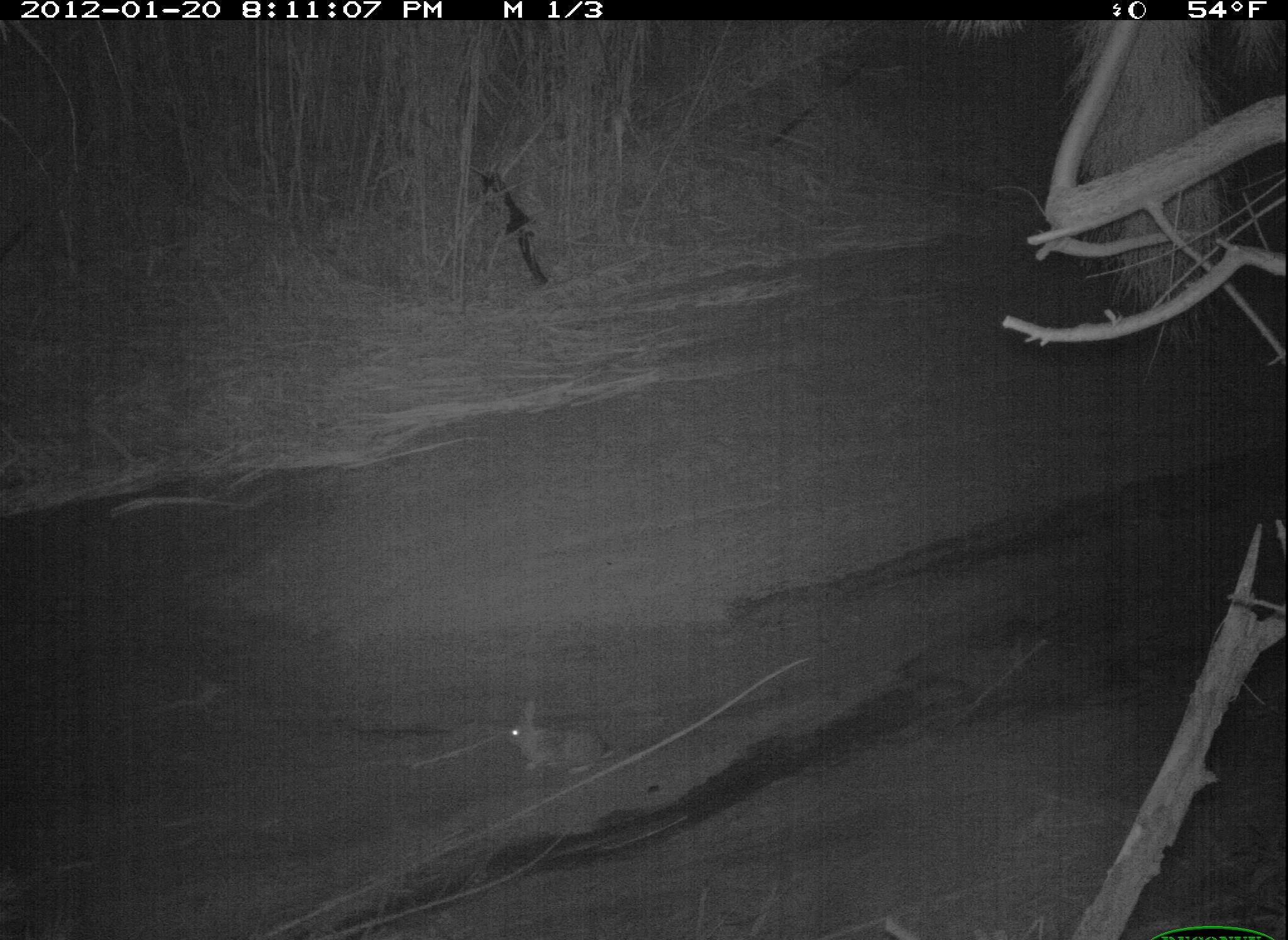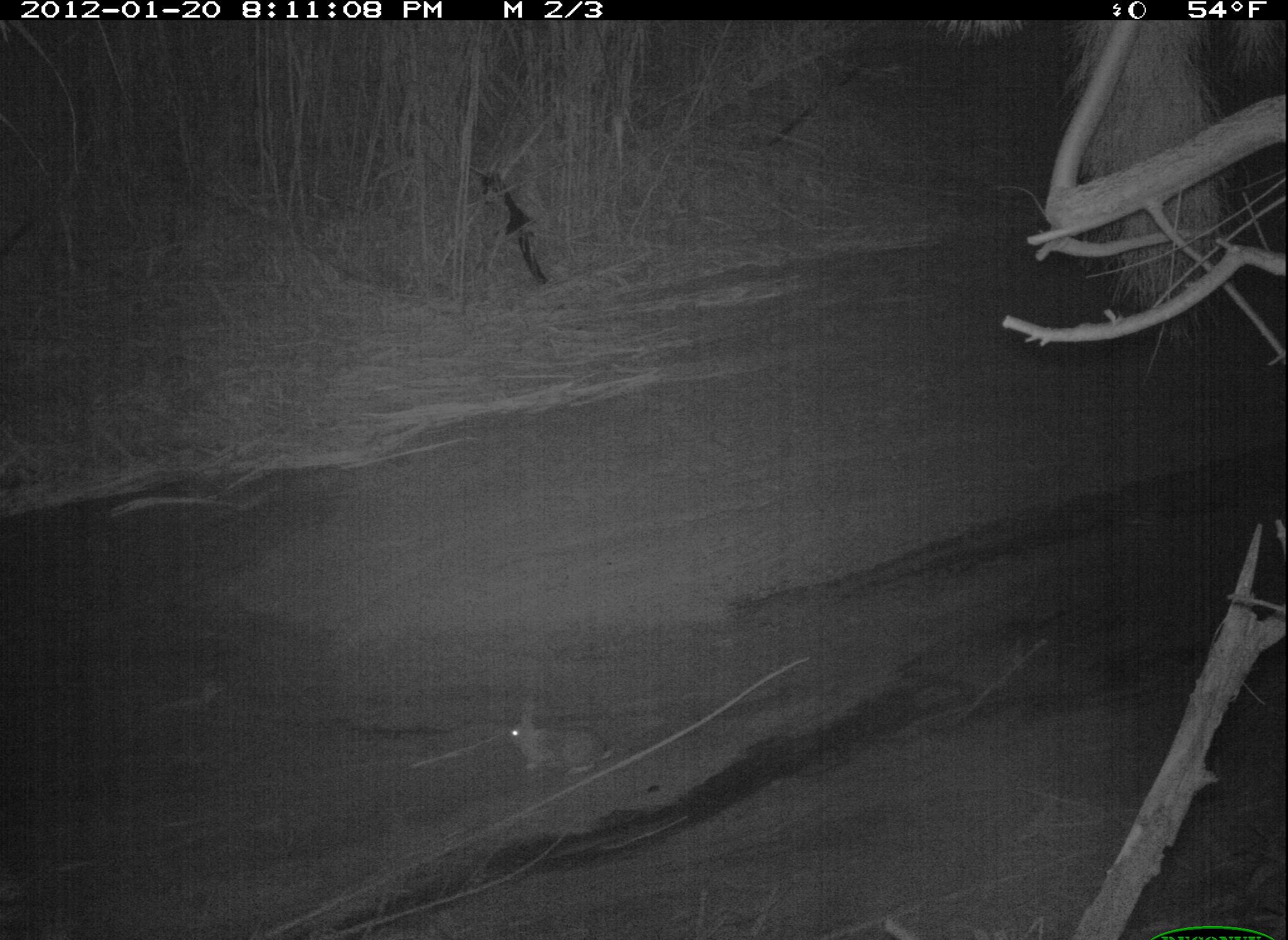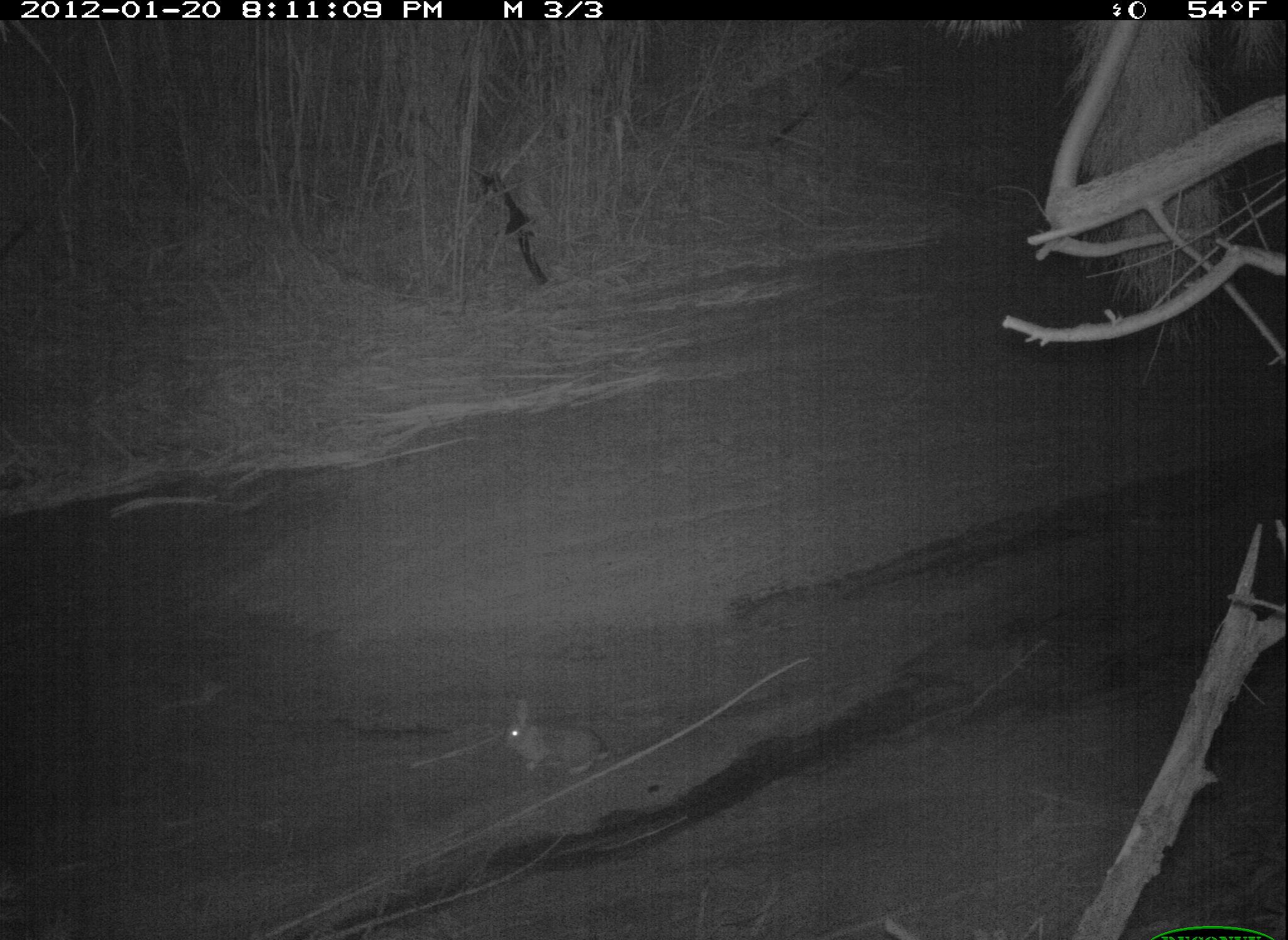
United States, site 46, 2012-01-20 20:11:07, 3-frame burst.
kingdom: Animalia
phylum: Chordata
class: Mammalia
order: Lagomorpha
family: Leporidae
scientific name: Leporidae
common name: rabbits and hares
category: rabbit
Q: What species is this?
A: Rabbit (rabbits and hares) (Leporidae).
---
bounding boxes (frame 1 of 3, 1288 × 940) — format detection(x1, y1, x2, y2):
rabbit: detection(501, 691, 621, 792)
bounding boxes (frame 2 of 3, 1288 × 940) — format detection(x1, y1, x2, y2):
rabbit: detection(497, 688, 623, 789)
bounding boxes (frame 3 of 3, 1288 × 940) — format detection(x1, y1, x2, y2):
rabbit: detection(491, 688, 620, 794)